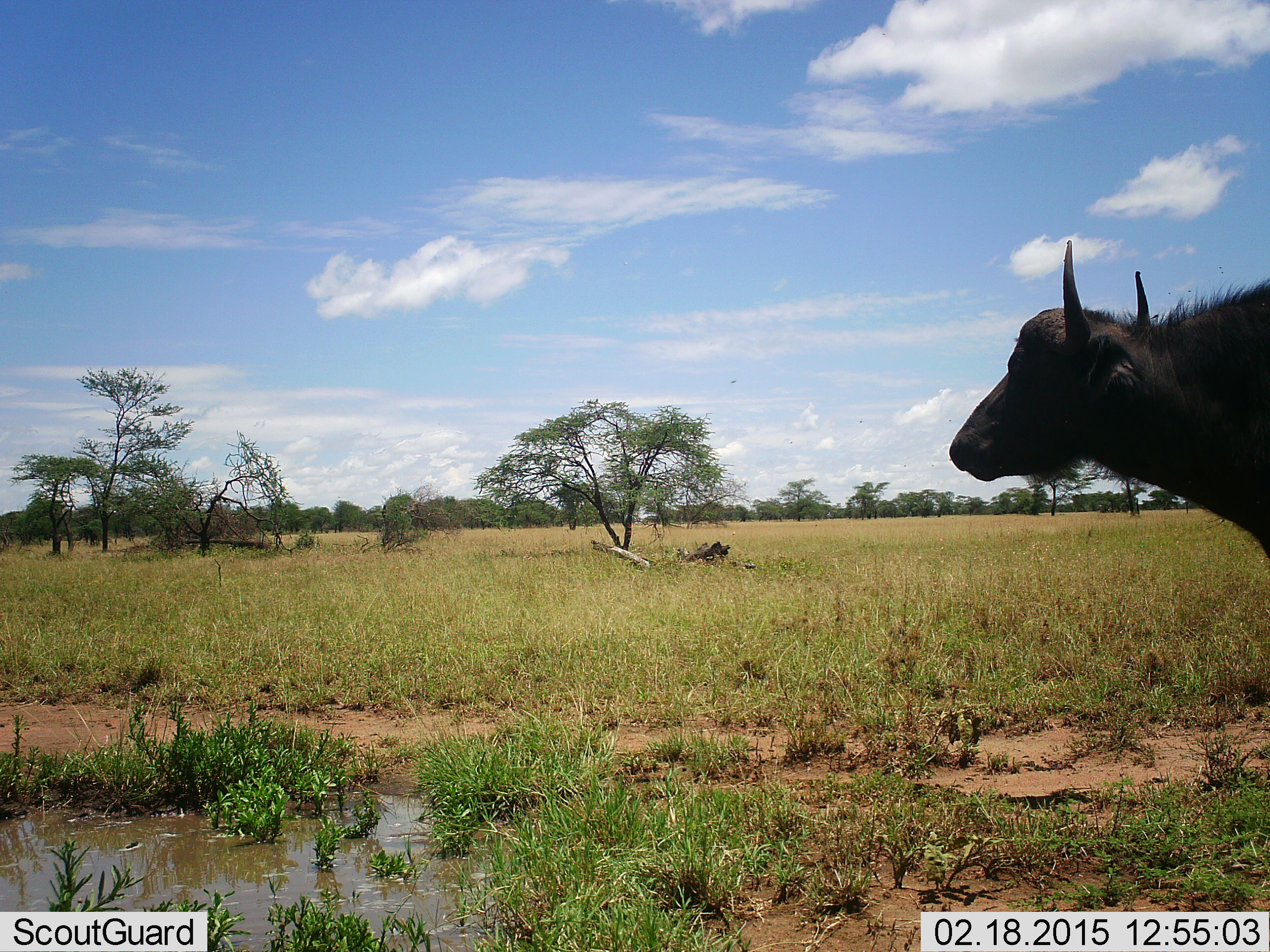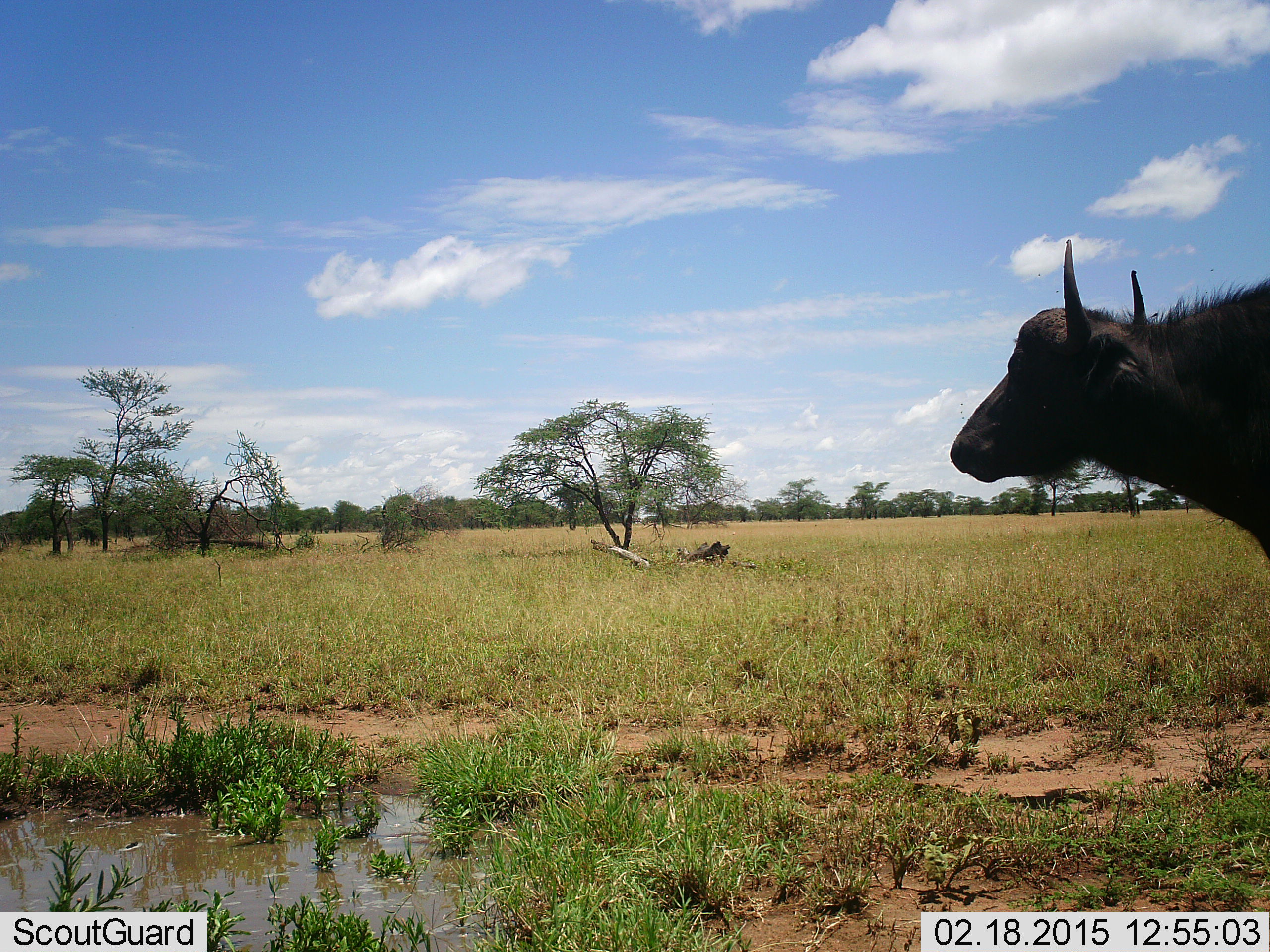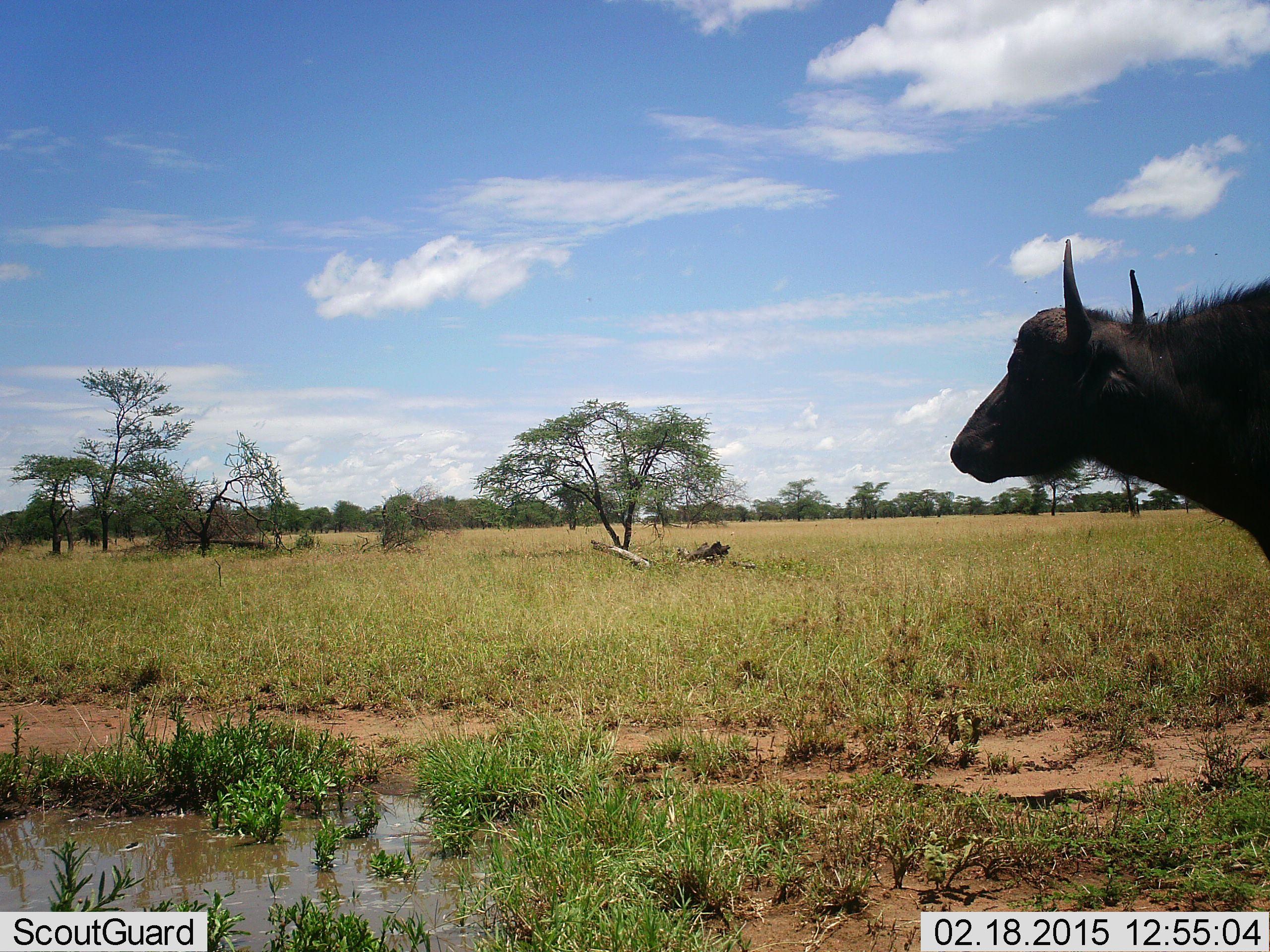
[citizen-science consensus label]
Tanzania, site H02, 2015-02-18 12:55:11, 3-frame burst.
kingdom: Animalia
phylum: Chordata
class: Mammalia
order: Artiodactyla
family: Bovidae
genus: Syncerus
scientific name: Syncerus caffer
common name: cape buffalo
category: buffalo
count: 1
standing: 100%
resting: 0%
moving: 0%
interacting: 0%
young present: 0%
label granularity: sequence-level